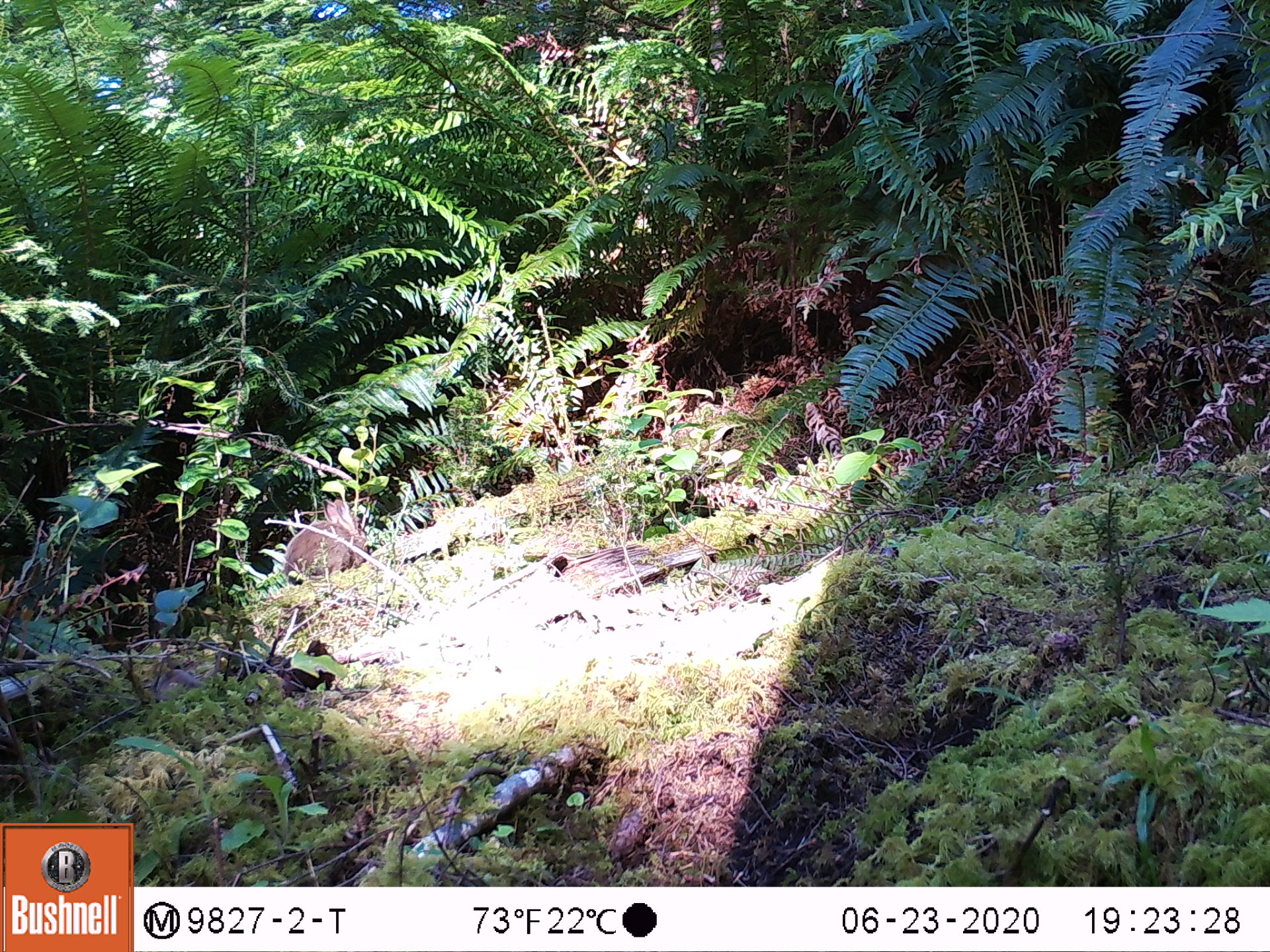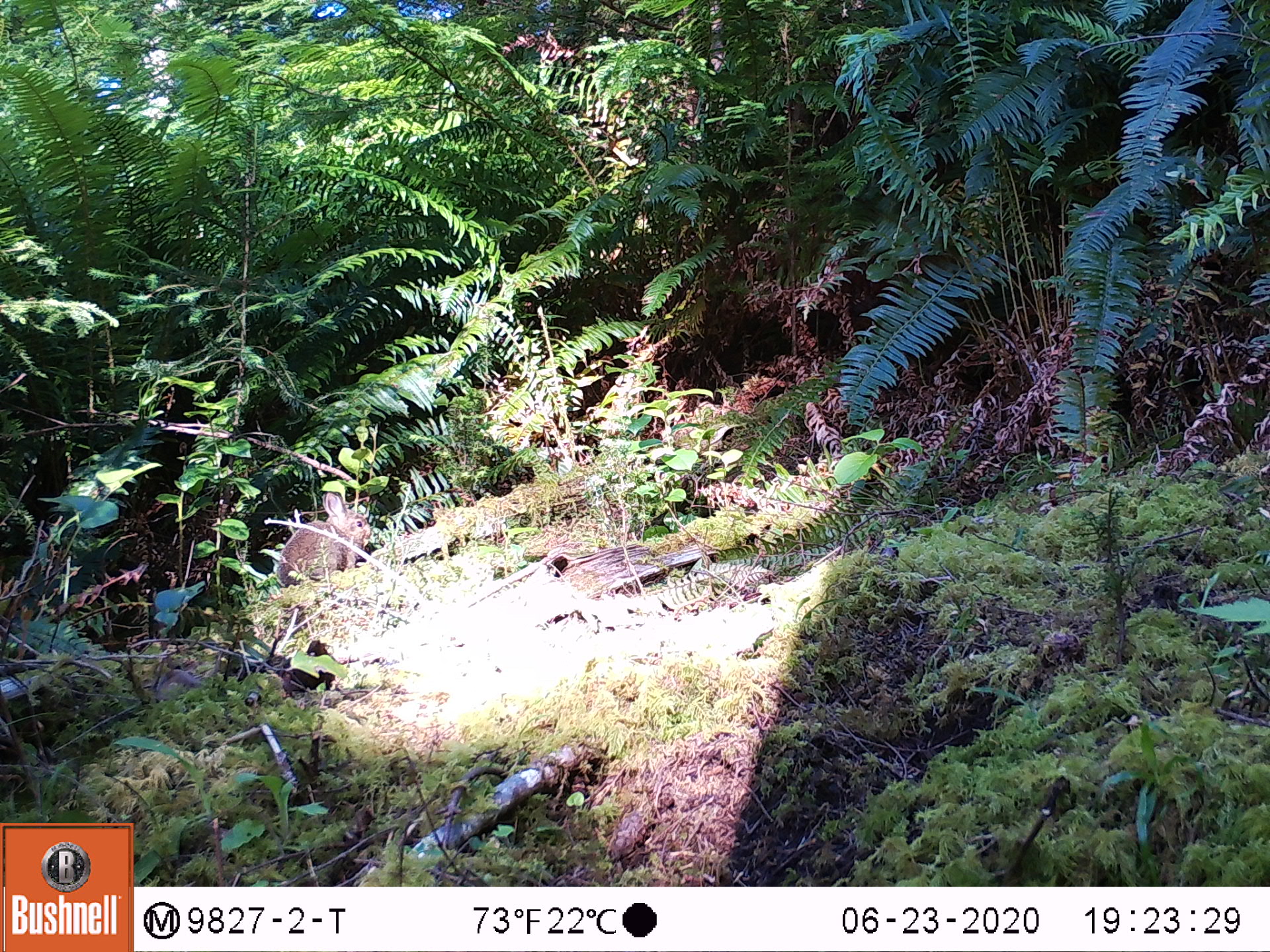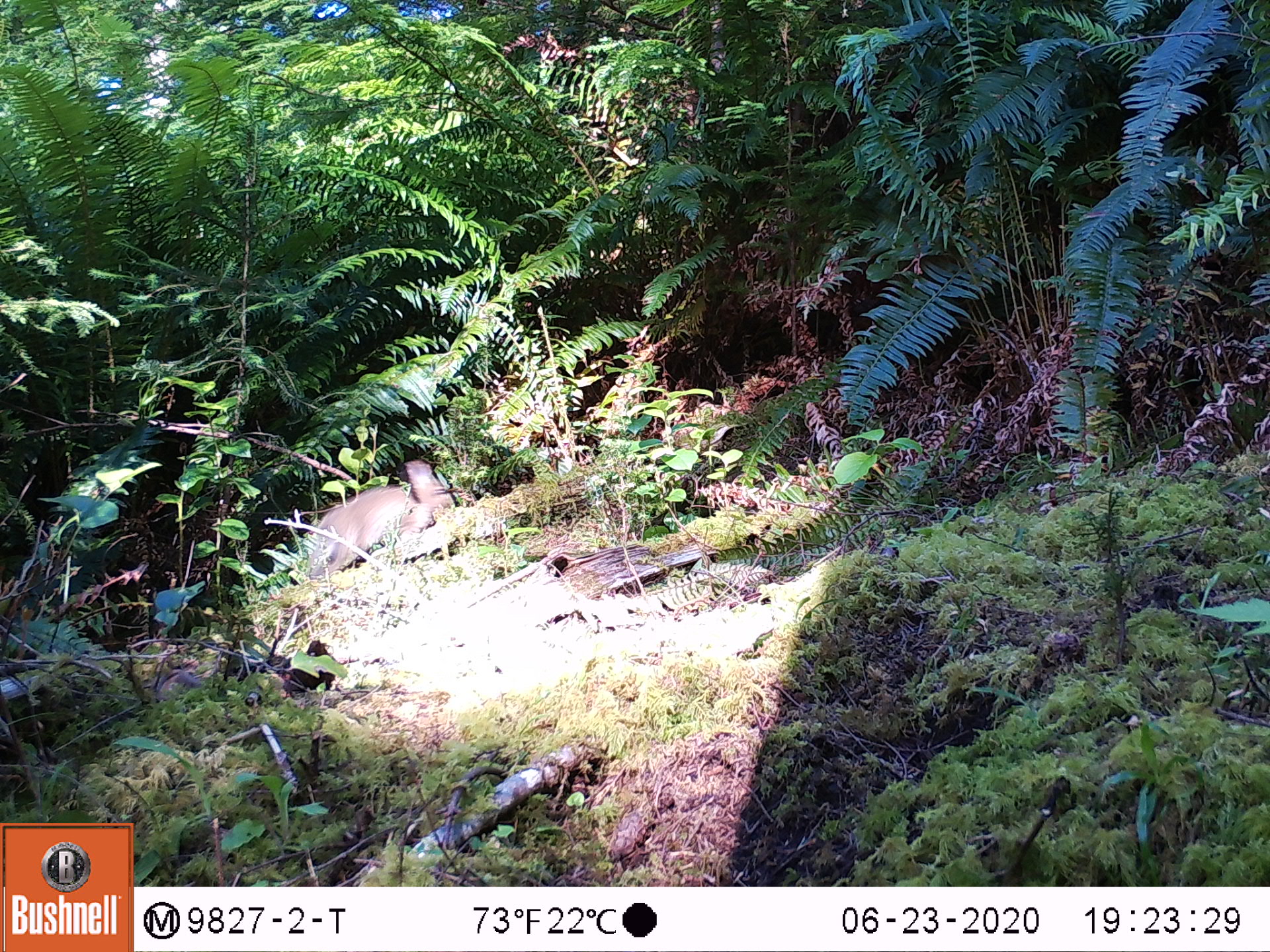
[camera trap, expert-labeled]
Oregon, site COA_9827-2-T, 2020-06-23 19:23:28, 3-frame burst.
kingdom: Animalia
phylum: Chordata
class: Mammalia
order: Lagomorpha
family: Leporidae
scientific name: Leporidae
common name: hares and rabbits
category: leporidae family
Leporidae family (hares and rabbits) (Leporidae).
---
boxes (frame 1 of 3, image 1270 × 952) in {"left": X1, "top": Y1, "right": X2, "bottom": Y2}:
leporidae family: {"left": 279, "top": 496, "right": 371, "bottom": 584}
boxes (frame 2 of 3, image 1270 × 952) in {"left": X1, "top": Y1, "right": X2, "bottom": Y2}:
leporidae family: {"left": 272, "top": 491, "right": 370, "bottom": 590}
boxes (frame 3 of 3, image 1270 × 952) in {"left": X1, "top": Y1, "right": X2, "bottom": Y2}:
leporidae family: {"left": 306, "top": 458, "right": 457, "bottom": 585}